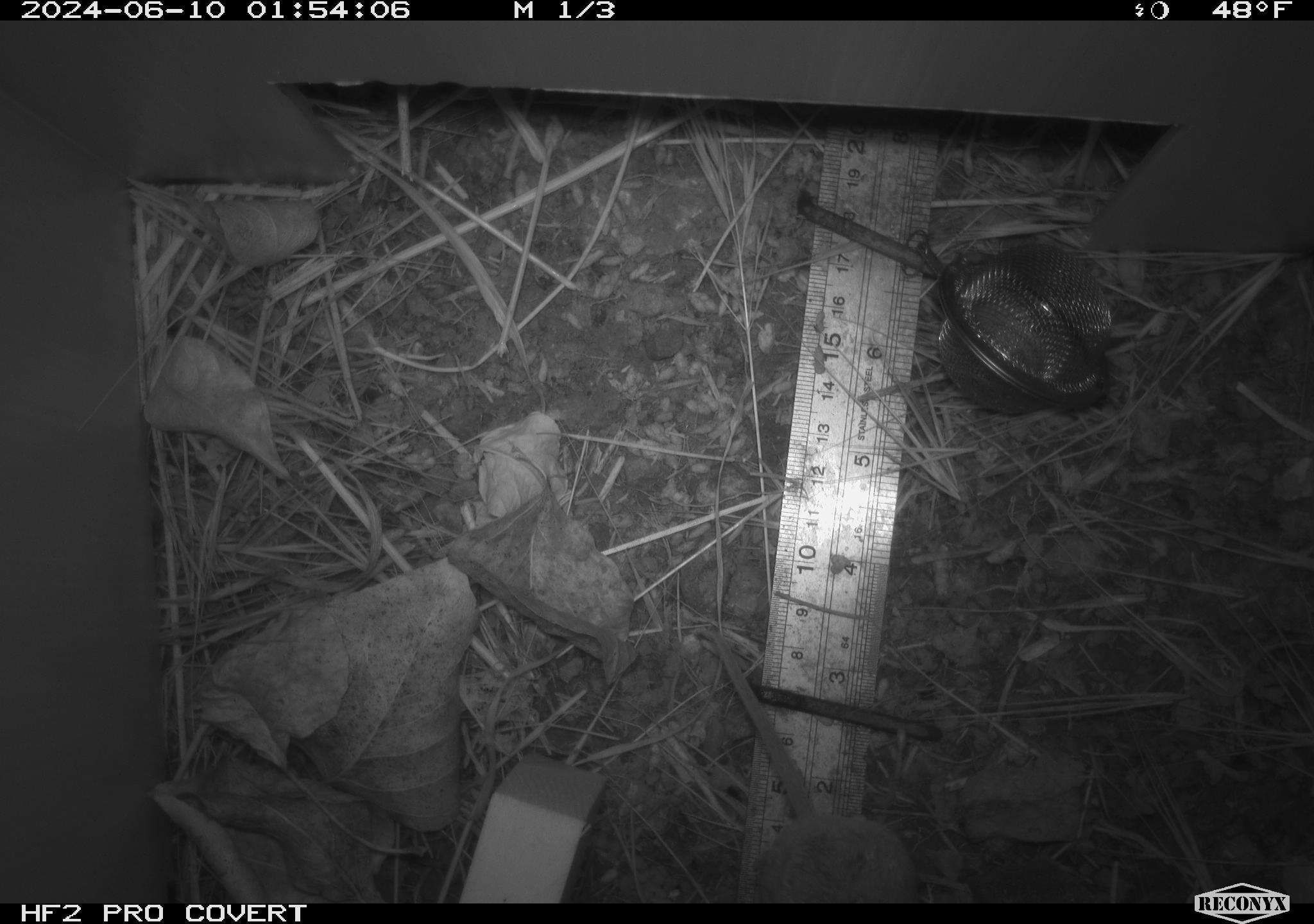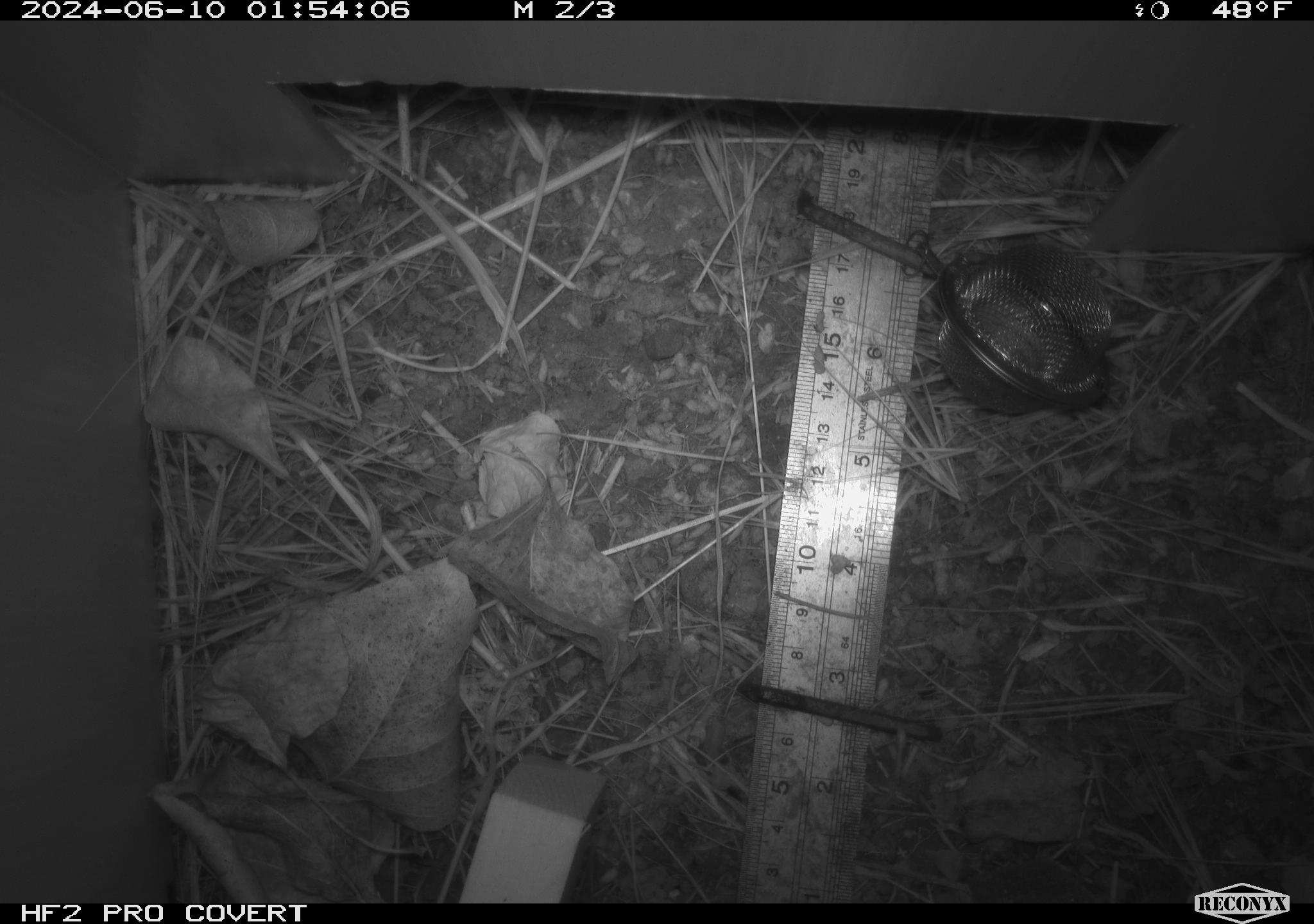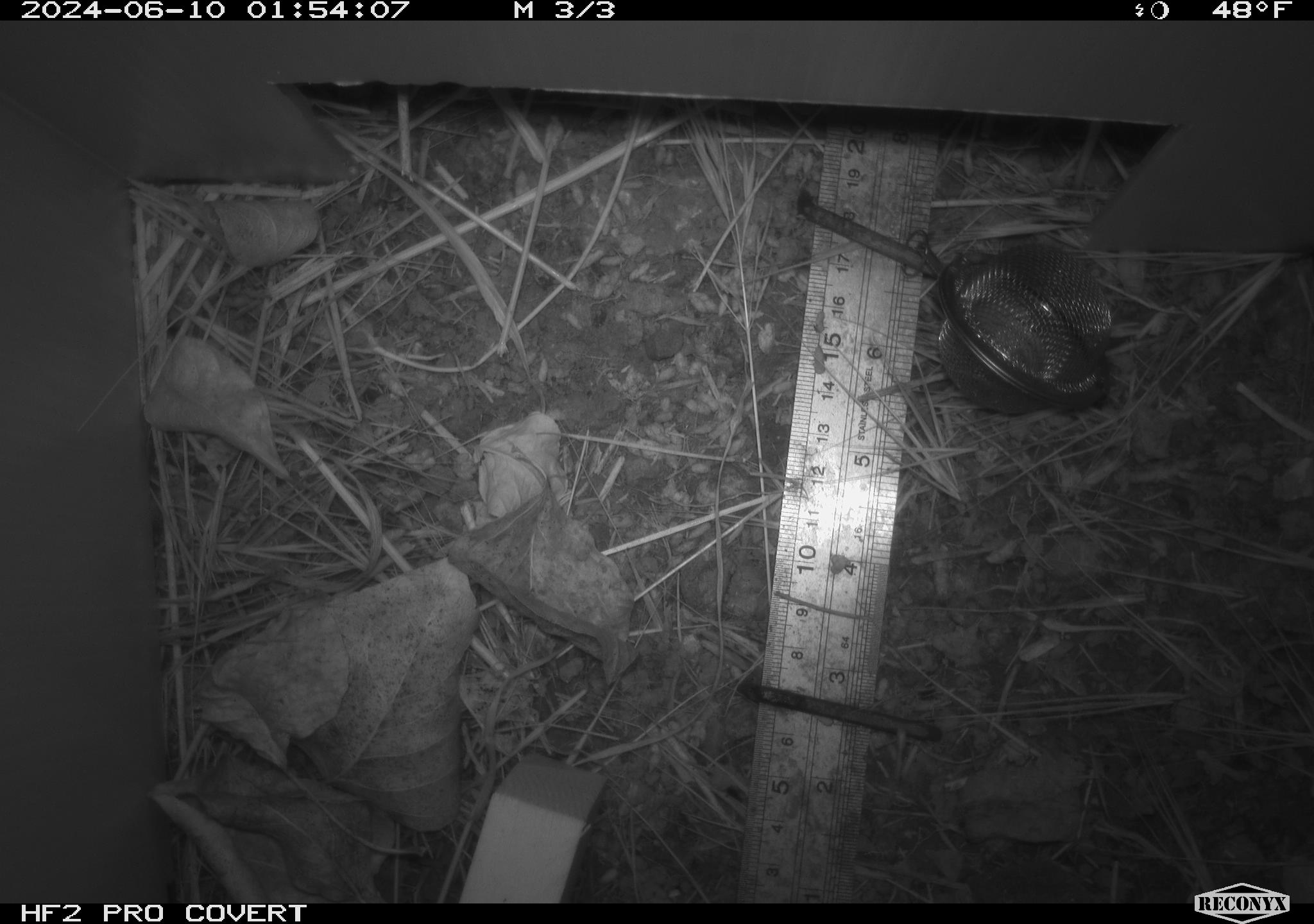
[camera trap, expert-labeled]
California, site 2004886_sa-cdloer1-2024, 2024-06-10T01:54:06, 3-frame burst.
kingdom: Animalia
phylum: Chordata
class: Mammalia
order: Rodentia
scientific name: Rodentia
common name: mouse species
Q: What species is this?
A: Mouse species (Rodentia).